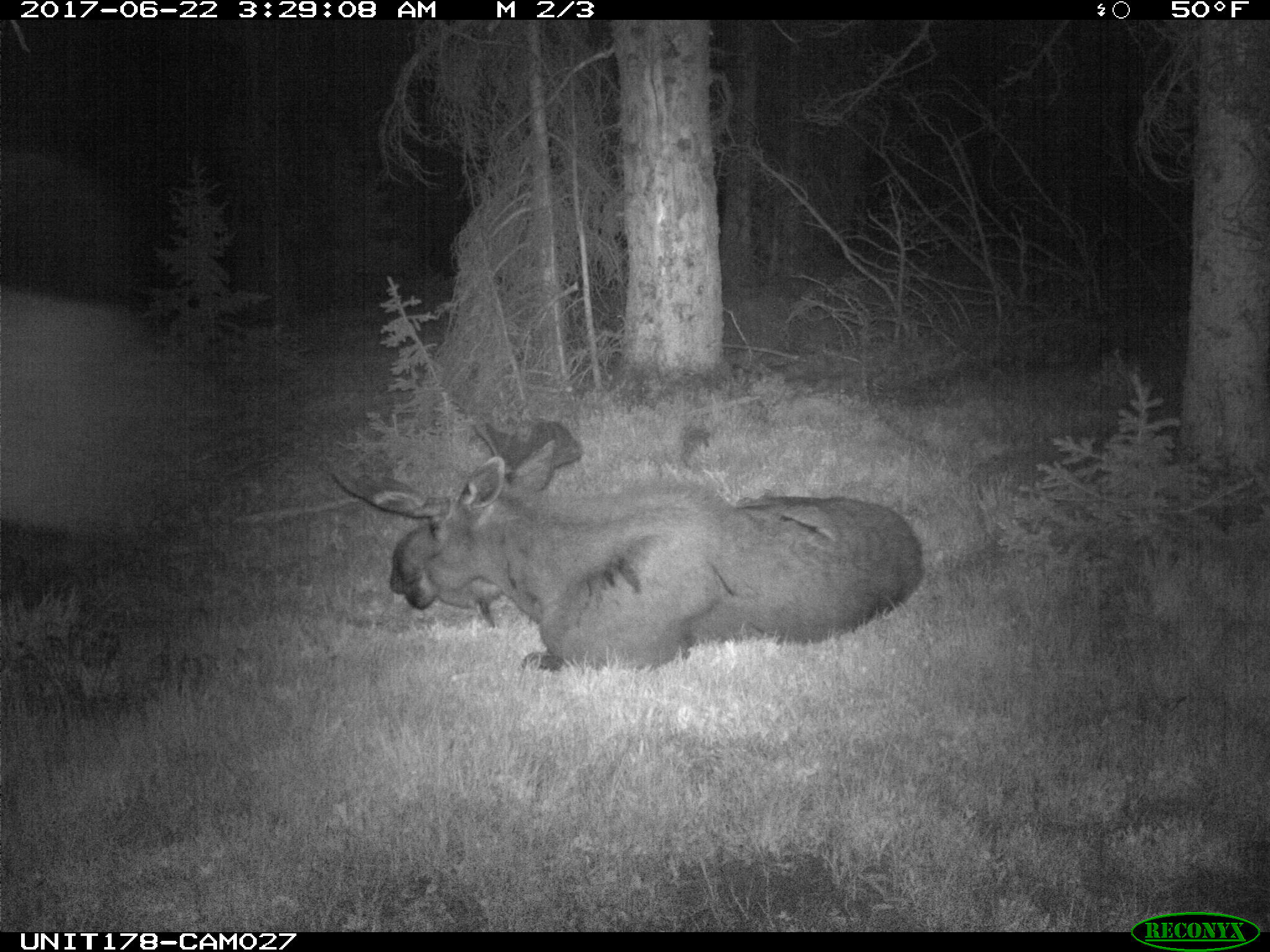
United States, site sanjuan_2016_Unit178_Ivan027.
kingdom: Animalia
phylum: Chordata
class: Mammalia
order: Artiodactyla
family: Cervidae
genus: Alces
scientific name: Alces alces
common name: moose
Alces alces (moose).